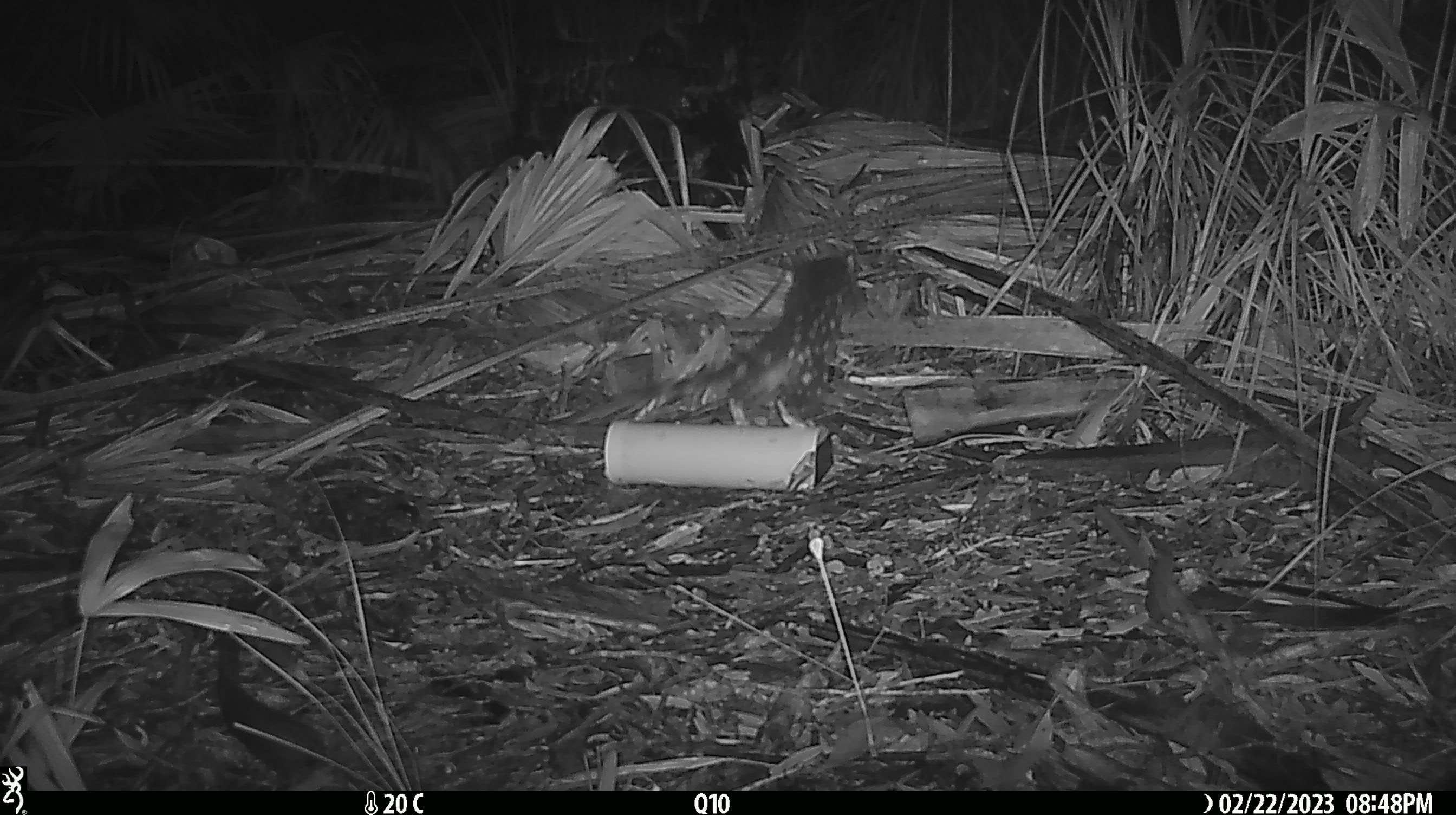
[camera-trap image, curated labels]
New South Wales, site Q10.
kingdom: Animalia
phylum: Chordata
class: Mammalia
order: Dasyuromorphia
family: Dasyuridae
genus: Dasyurus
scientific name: Dasyurus maculatus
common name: spotted-tailed quoll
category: quoll